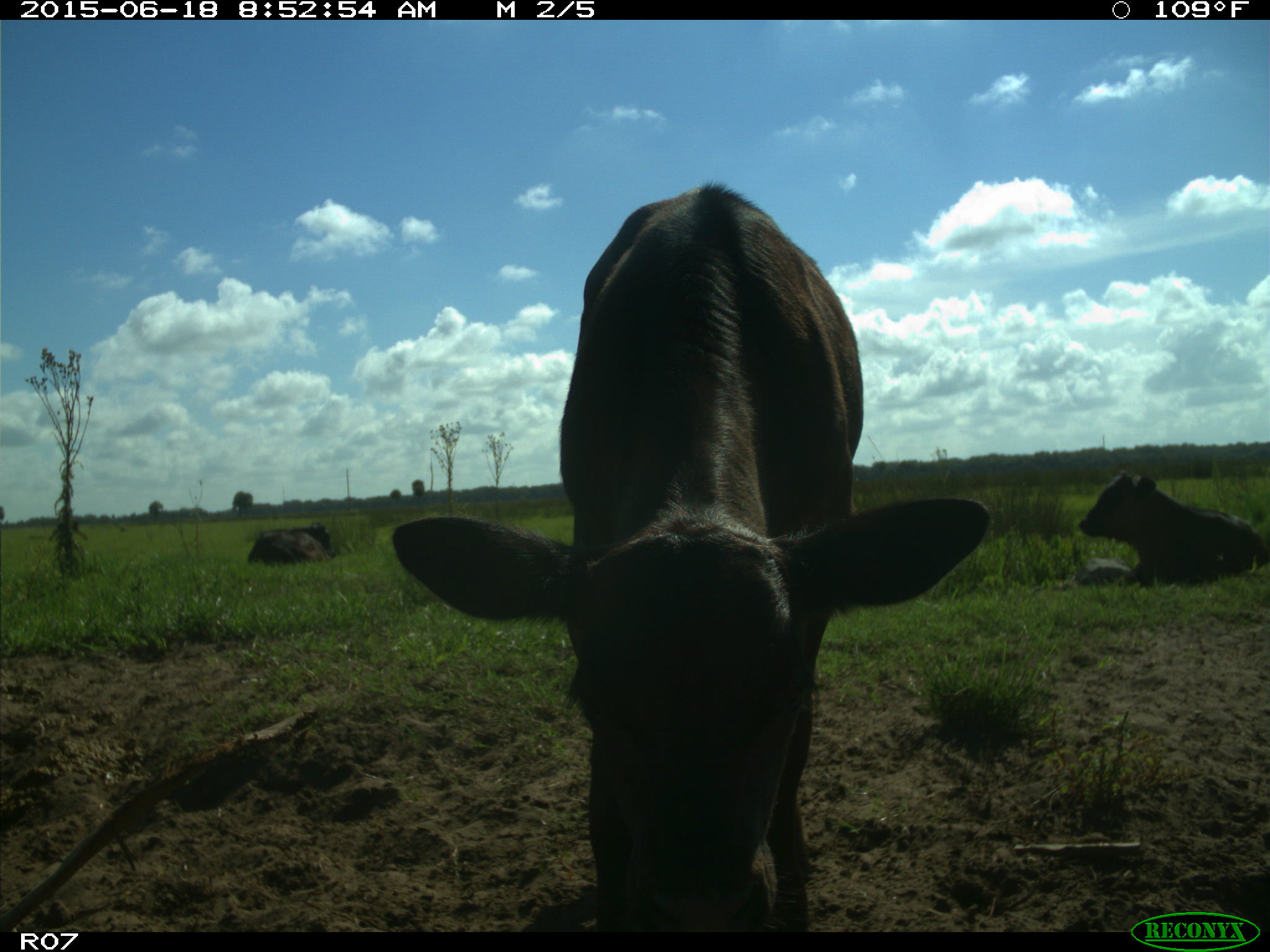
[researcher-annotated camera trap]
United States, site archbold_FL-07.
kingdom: Animalia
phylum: Chordata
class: Mammalia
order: Artiodactyla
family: Bovidae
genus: Bos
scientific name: Bos taurus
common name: domestic cow